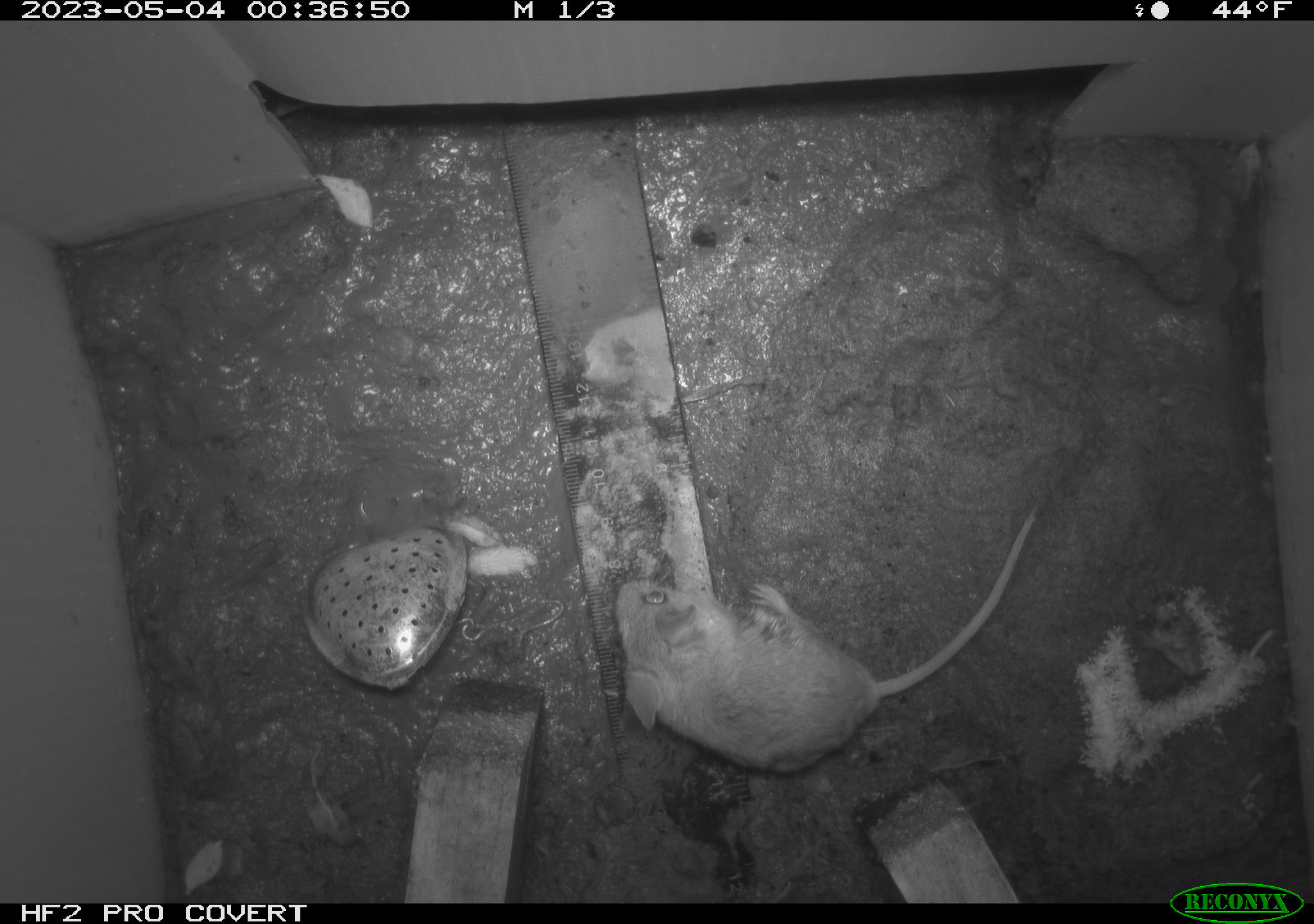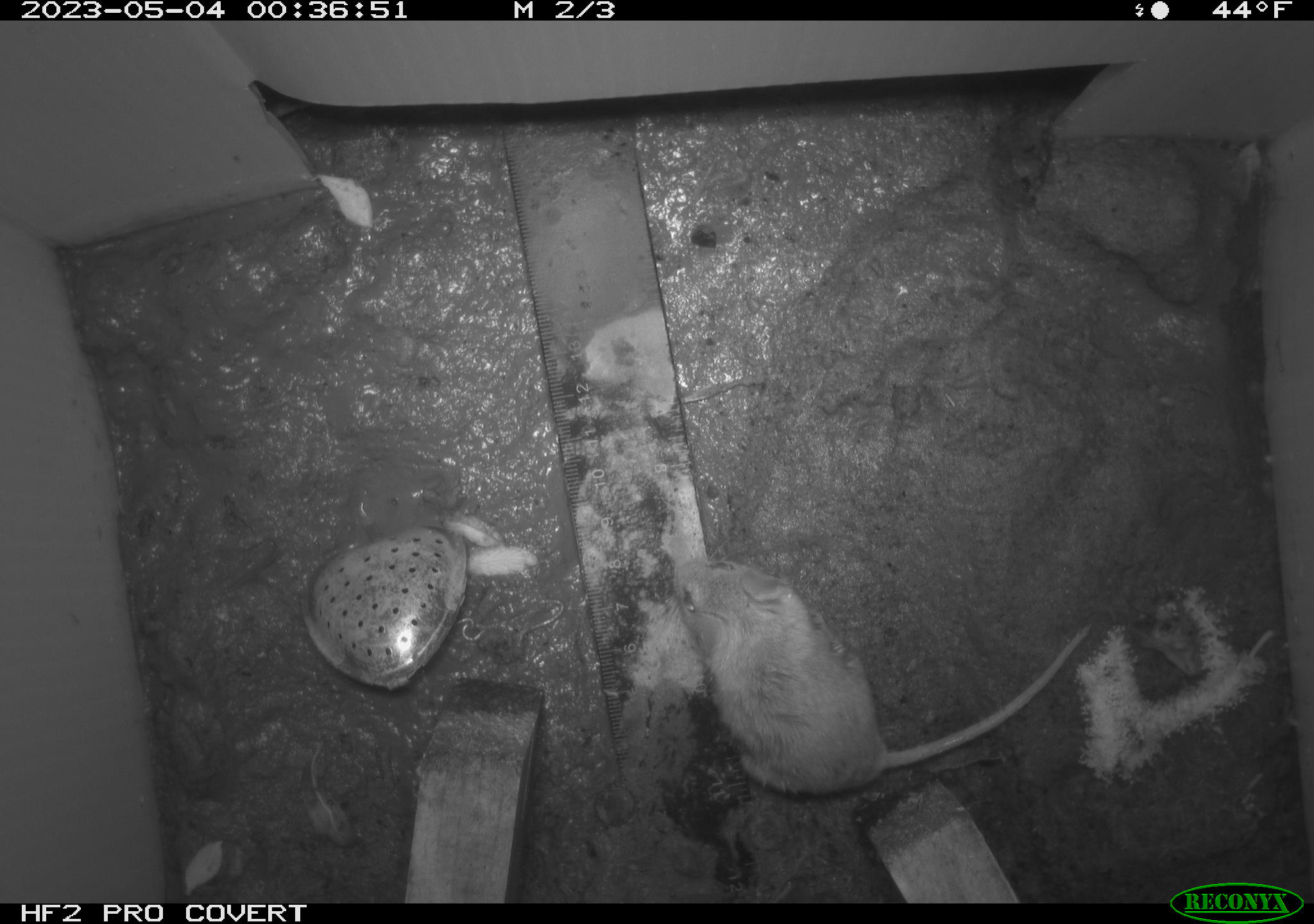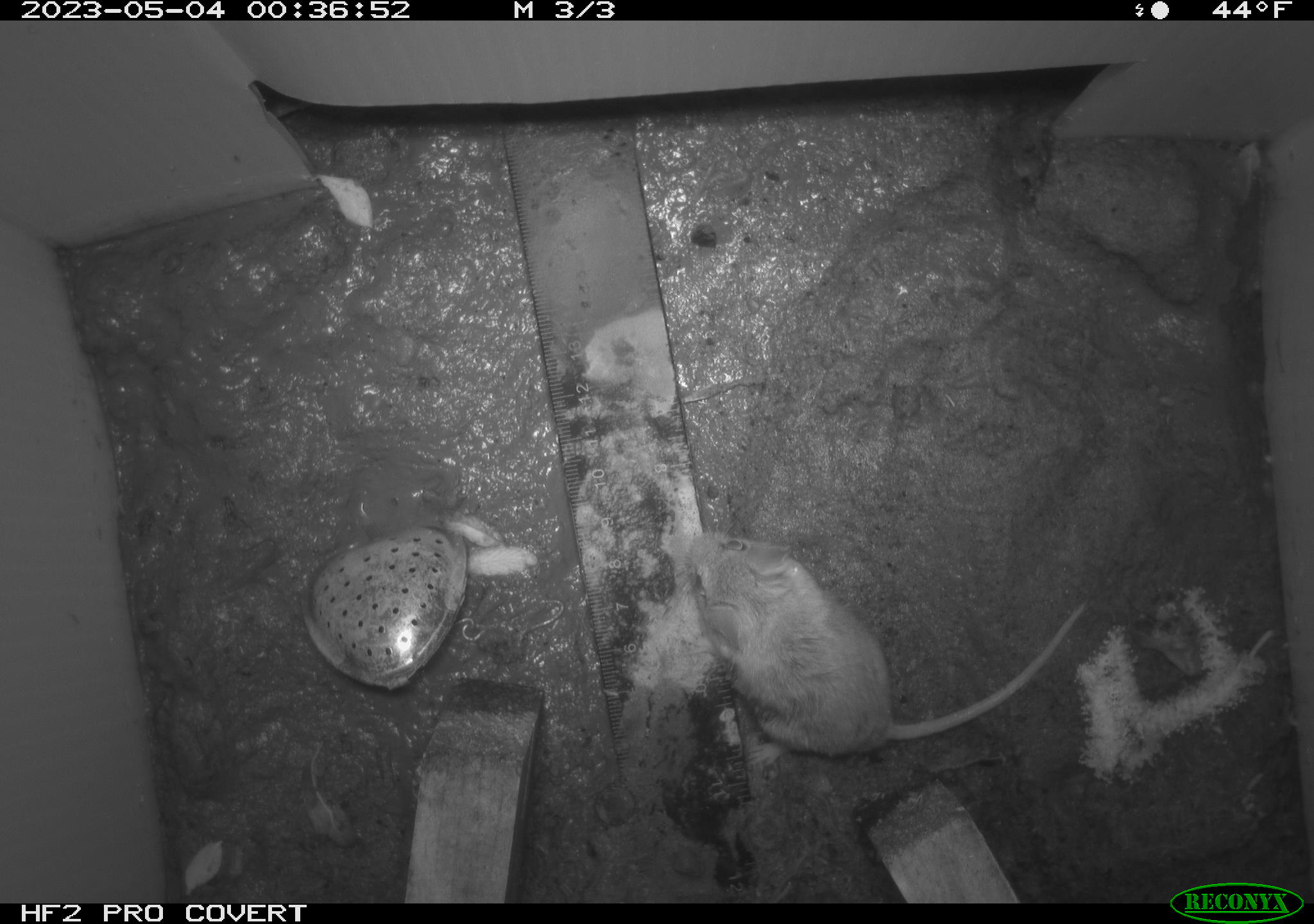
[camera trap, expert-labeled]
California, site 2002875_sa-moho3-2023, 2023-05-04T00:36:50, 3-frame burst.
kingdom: Animalia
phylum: Chordata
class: Mammalia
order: Rodentia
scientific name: Rodentia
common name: mouse species